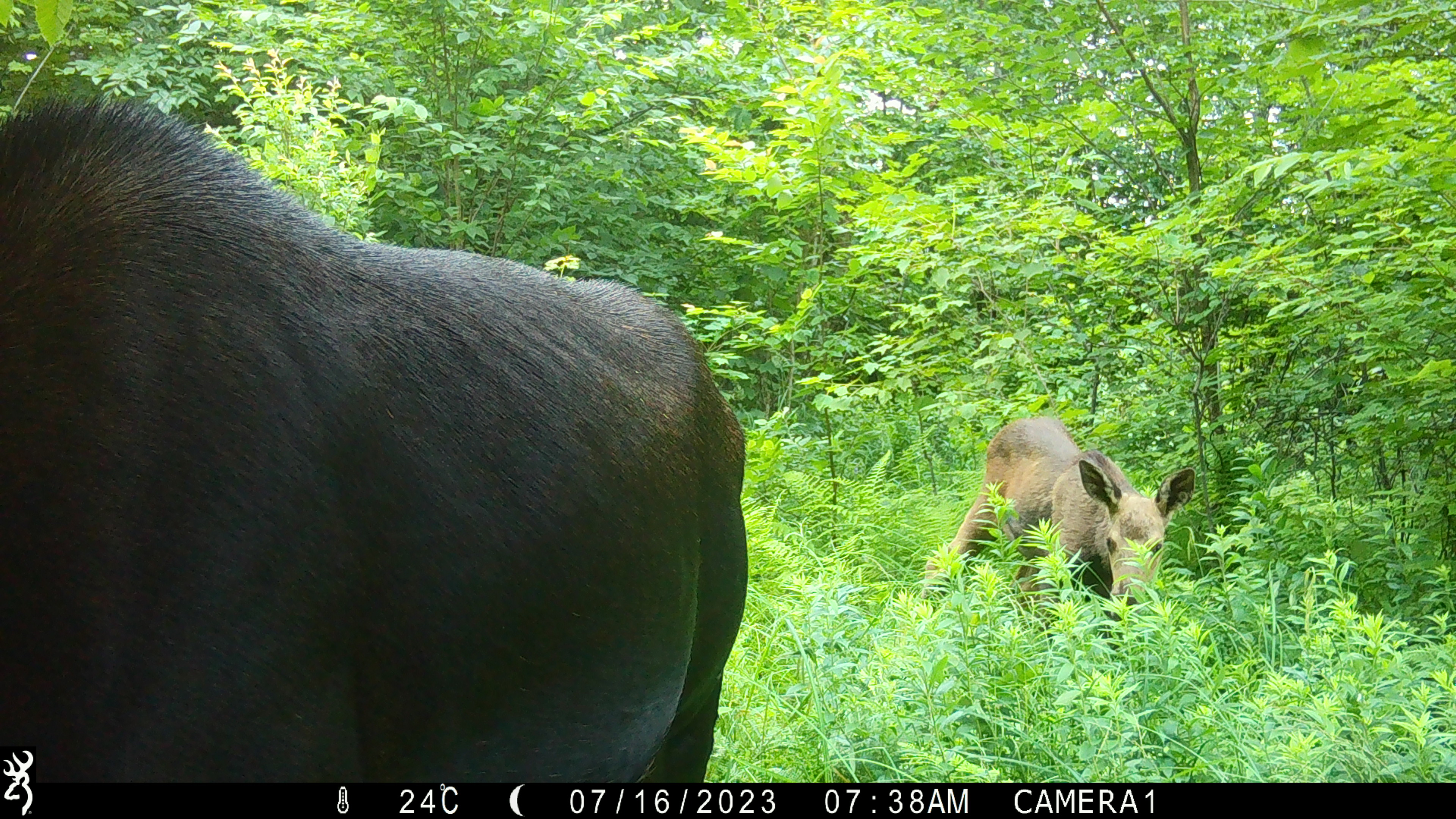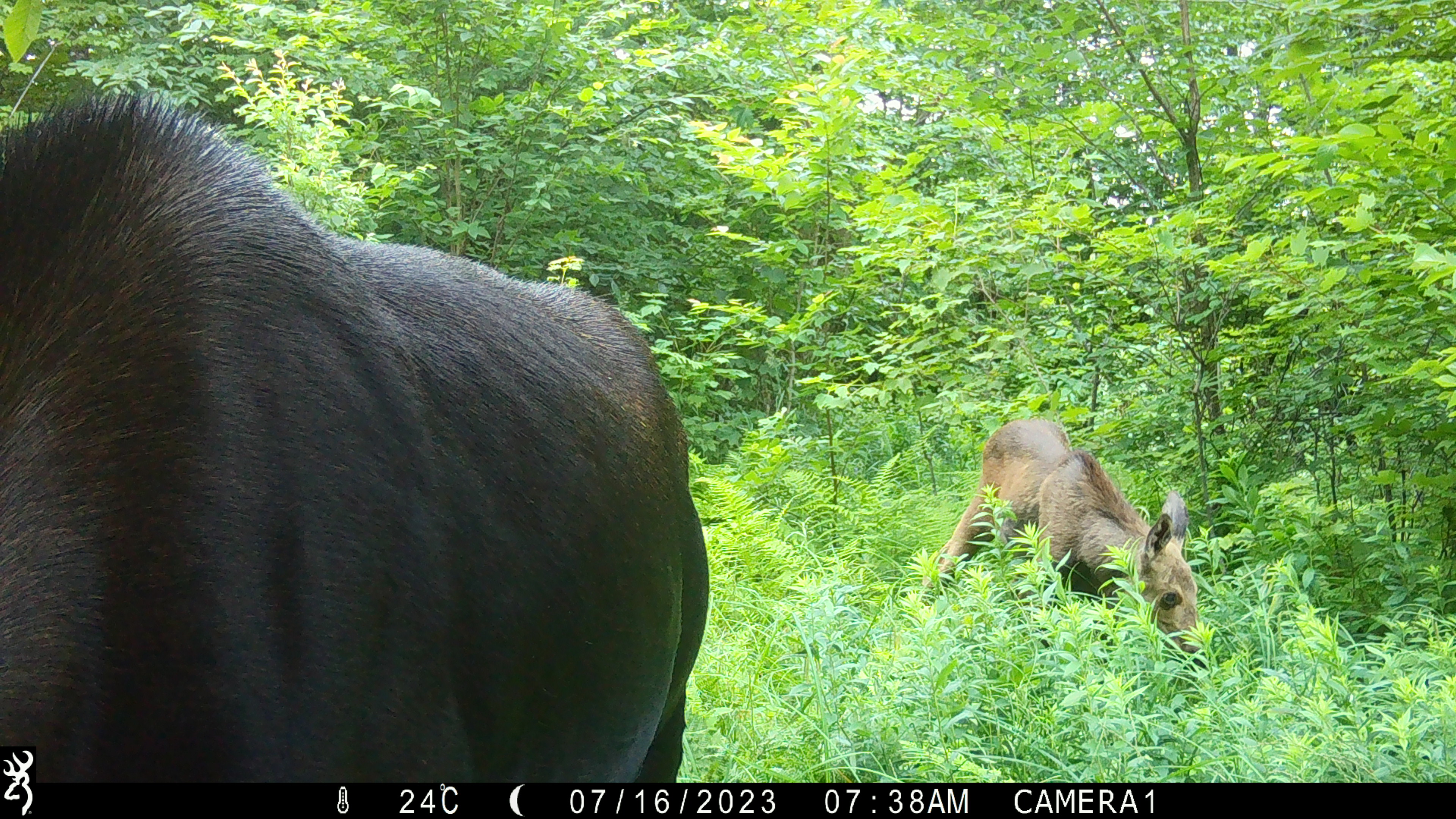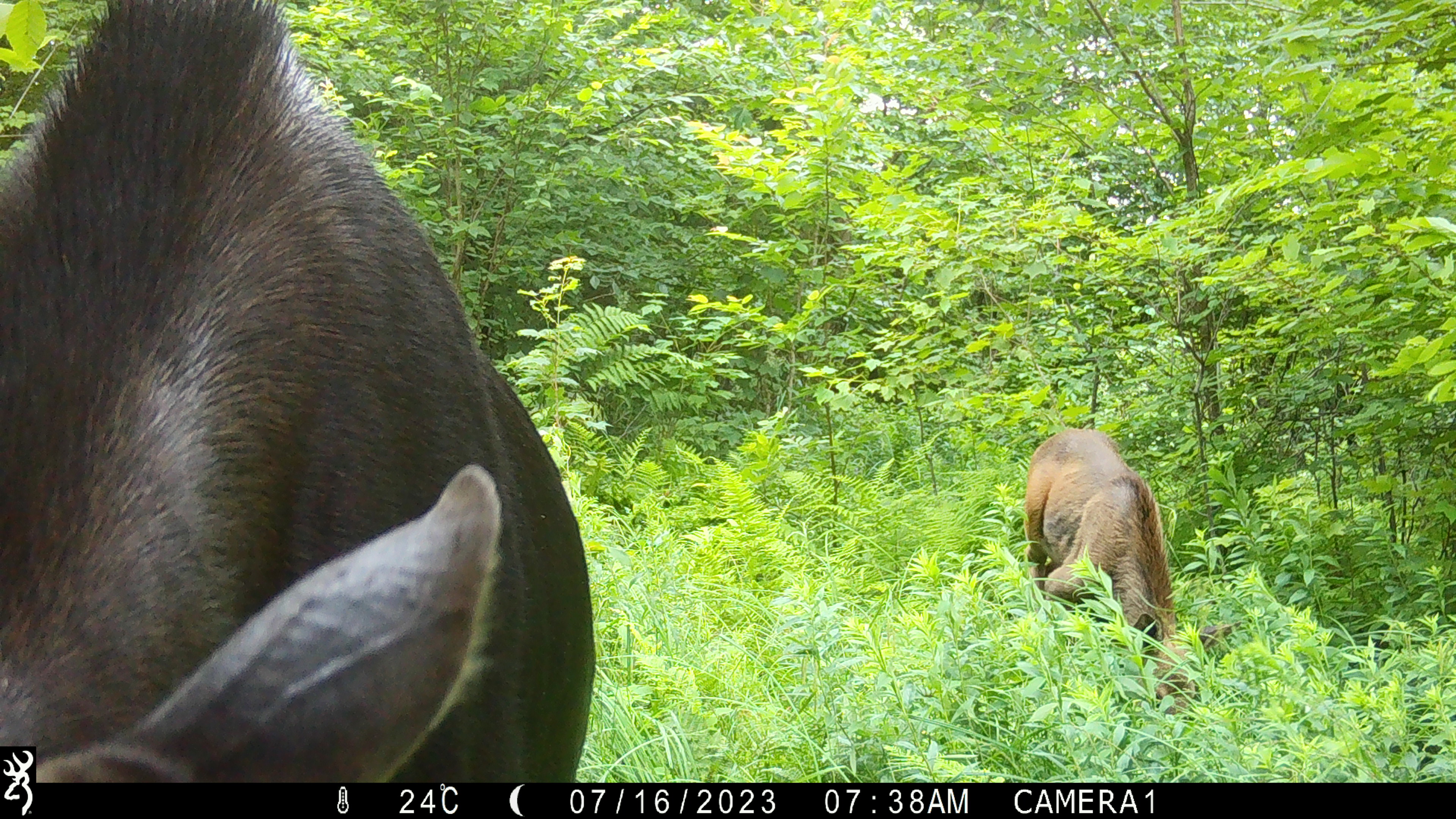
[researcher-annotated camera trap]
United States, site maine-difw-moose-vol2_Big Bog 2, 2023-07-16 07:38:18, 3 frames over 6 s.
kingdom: Animalia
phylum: Chordata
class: Mammalia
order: Artiodactyla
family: Cervidae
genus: Alces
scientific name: Alces alces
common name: moose